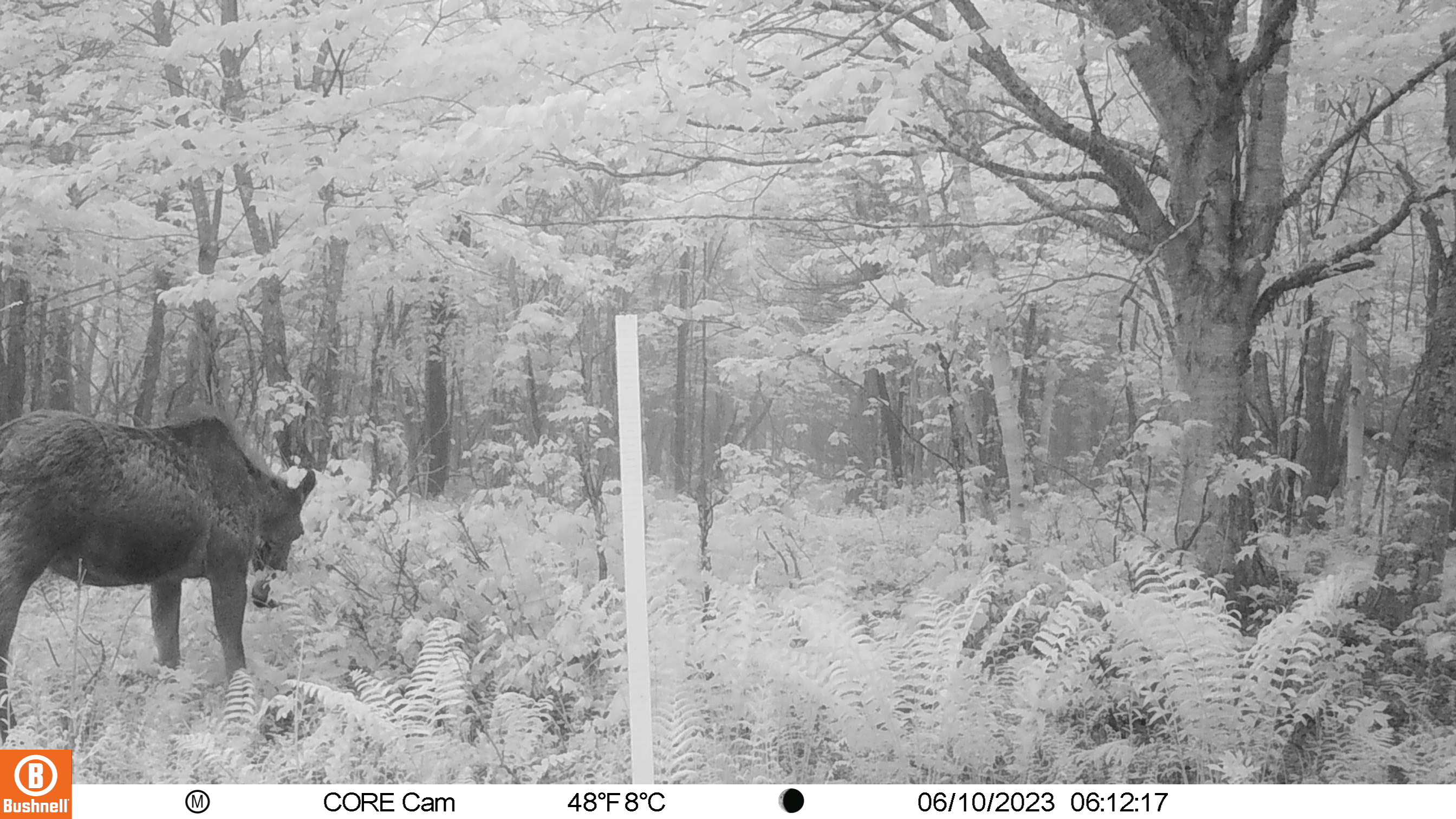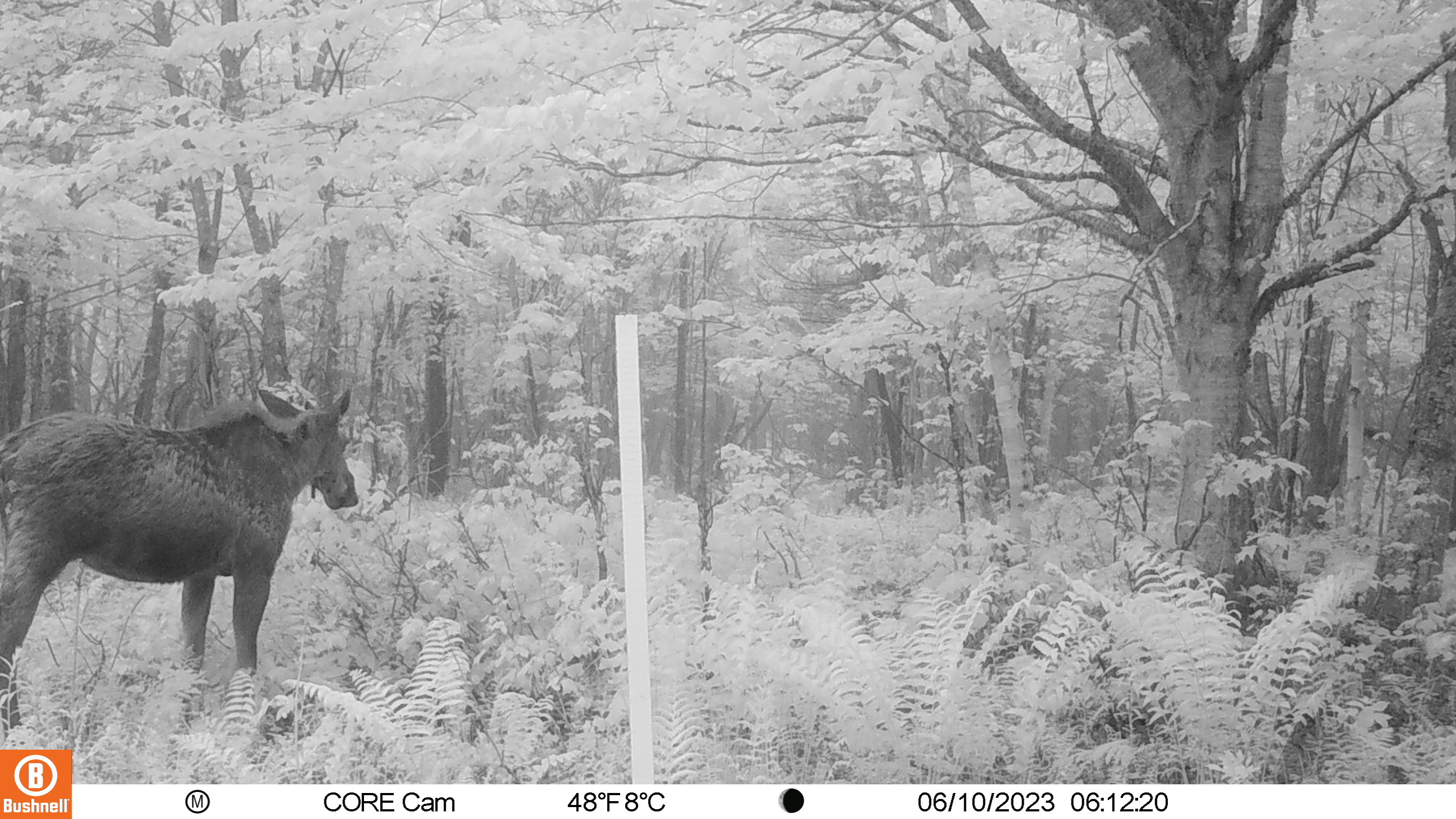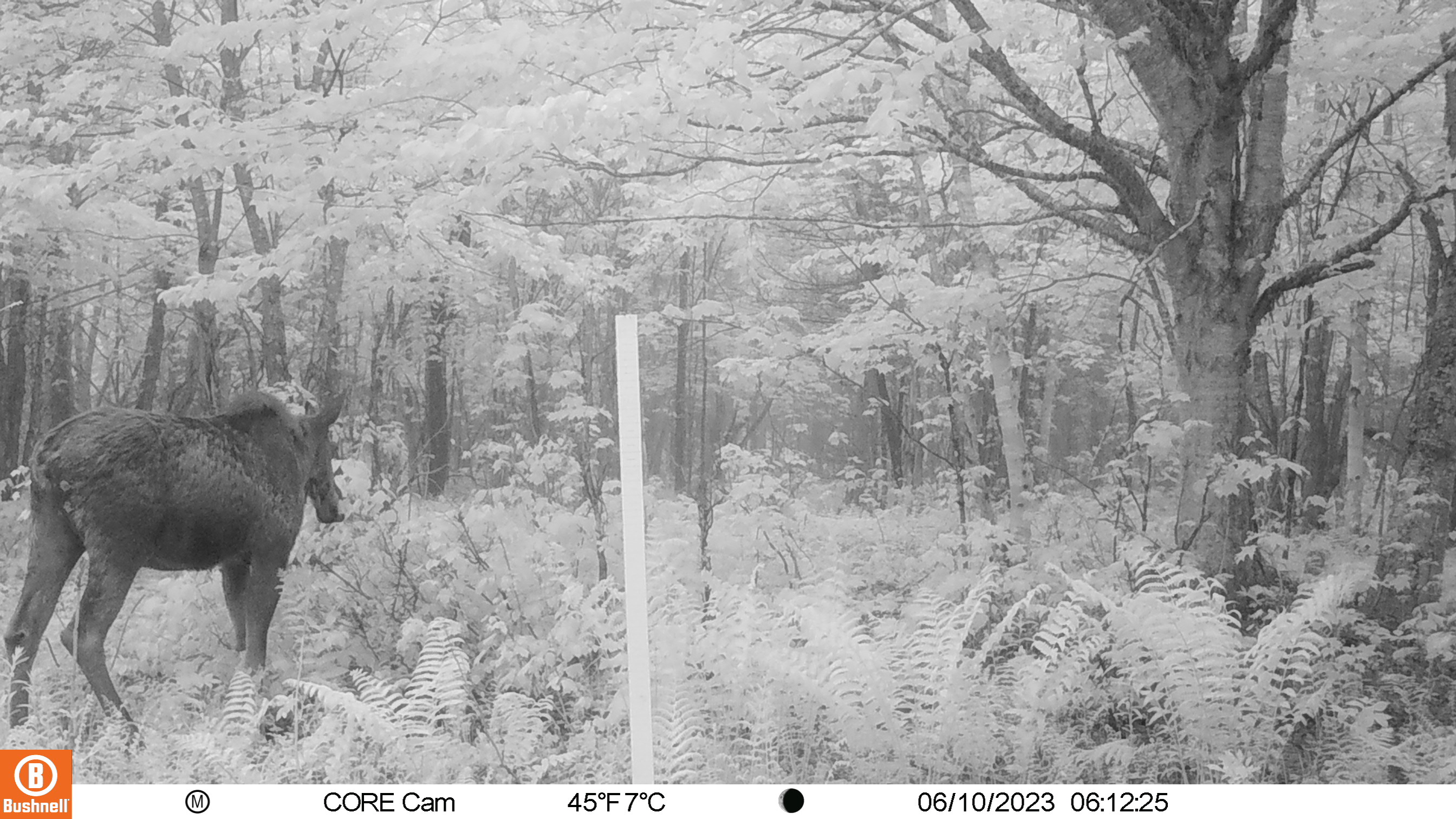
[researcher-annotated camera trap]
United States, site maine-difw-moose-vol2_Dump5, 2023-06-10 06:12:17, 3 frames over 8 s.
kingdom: Animalia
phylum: Chordata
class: Mammalia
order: Artiodactyla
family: Cervidae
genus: Alces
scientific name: Alces alces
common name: moose